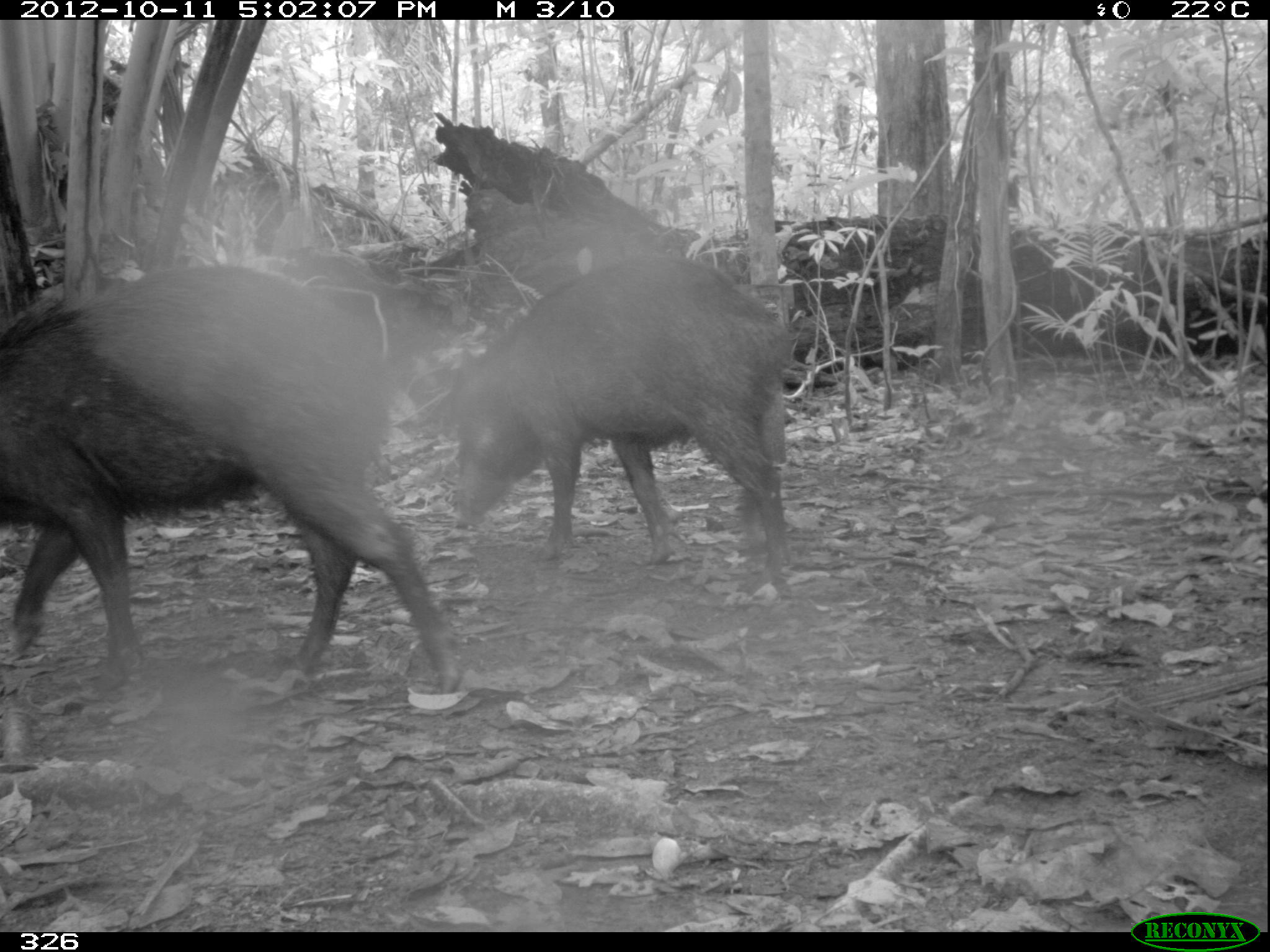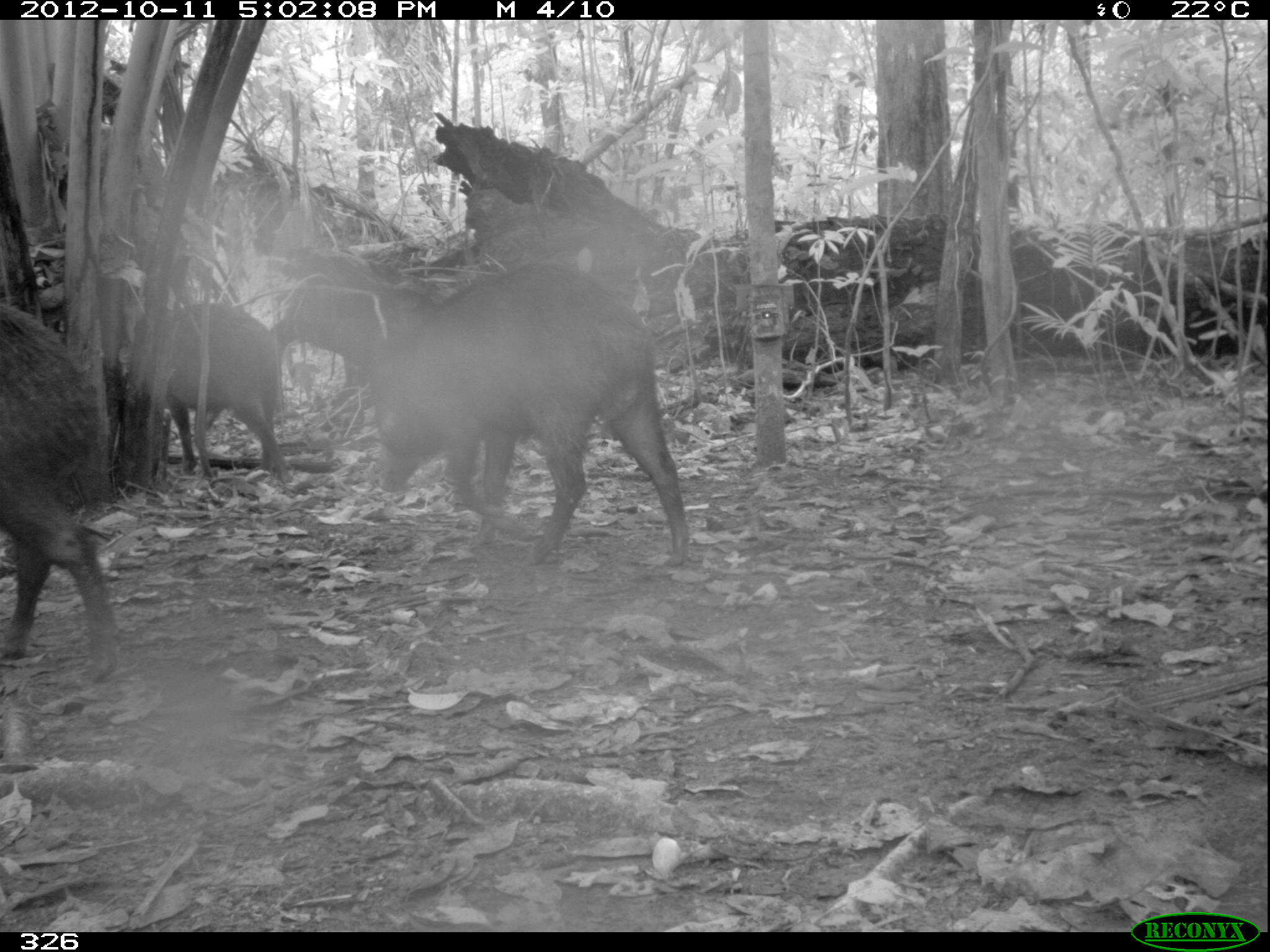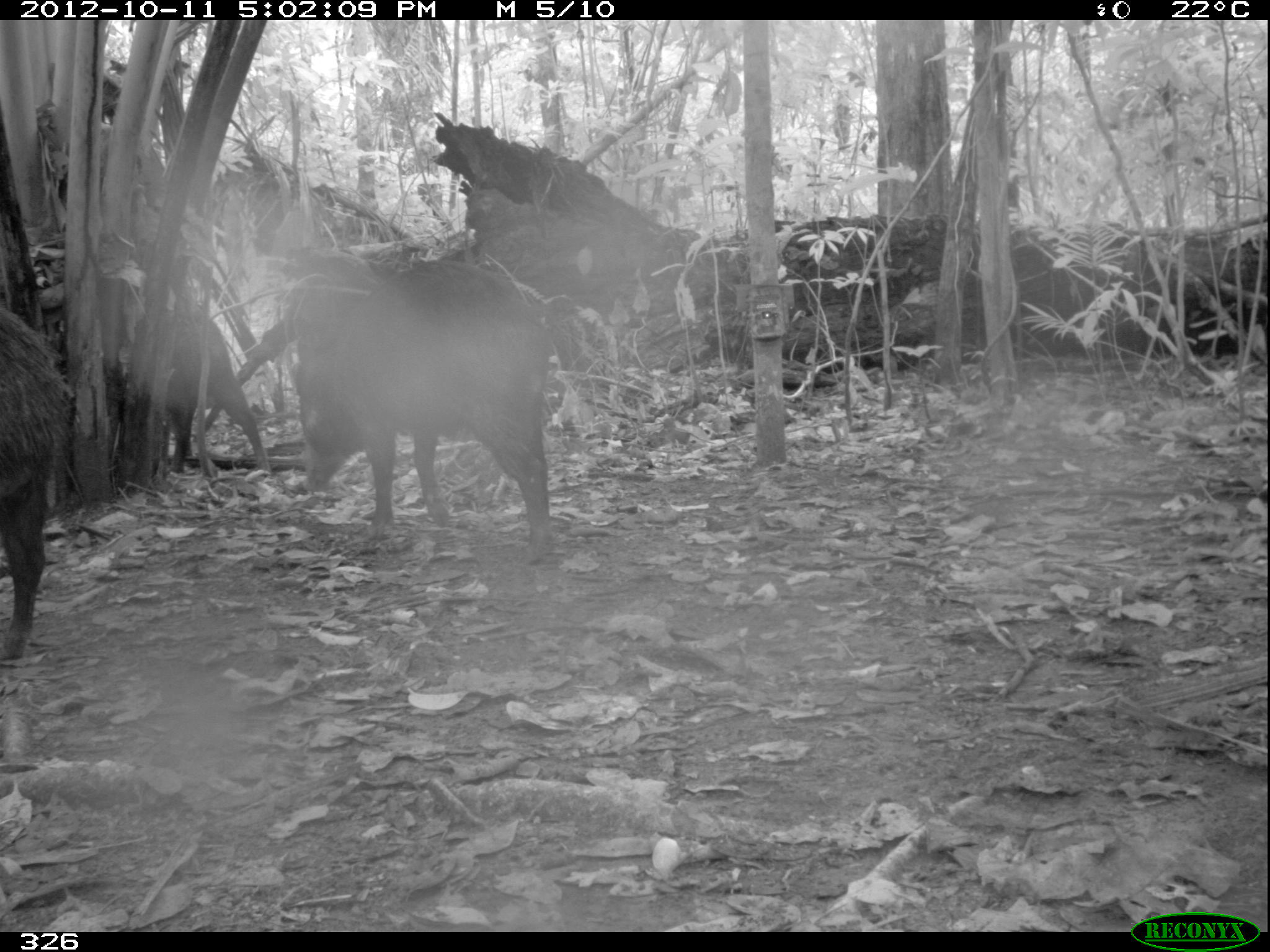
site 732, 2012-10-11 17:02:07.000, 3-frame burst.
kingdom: Animalia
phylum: Chordata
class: Mammalia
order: Artiodactyla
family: Tayassuidae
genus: Tayassu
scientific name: Tayassu pecari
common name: white-lipped peccary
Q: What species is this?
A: Tayassu pecari (white-lipped peccary).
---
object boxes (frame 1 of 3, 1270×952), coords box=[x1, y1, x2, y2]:
tayassu pecari: box=[0, 266, 462, 694]; box=[436, 256, 793, 583]